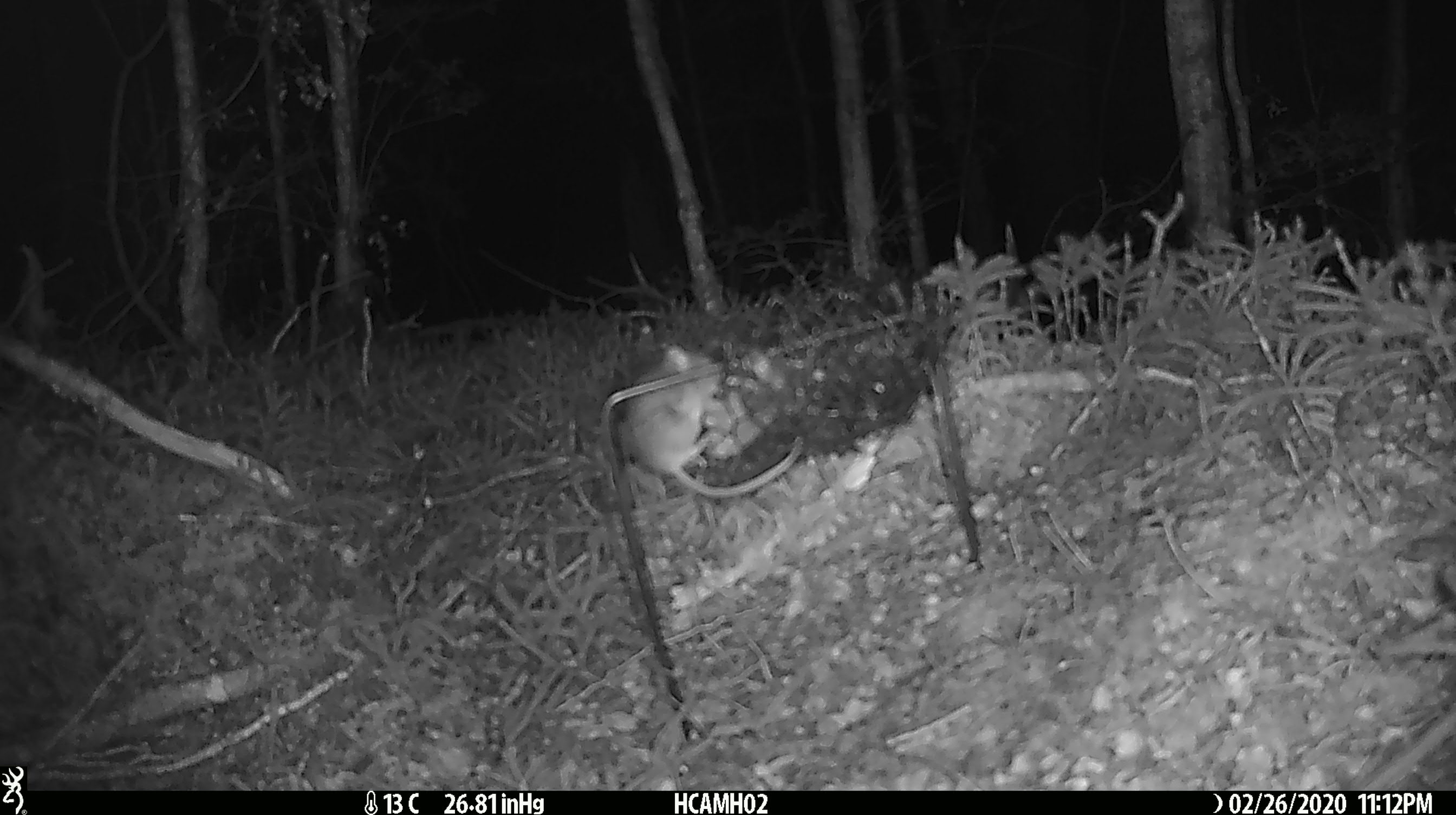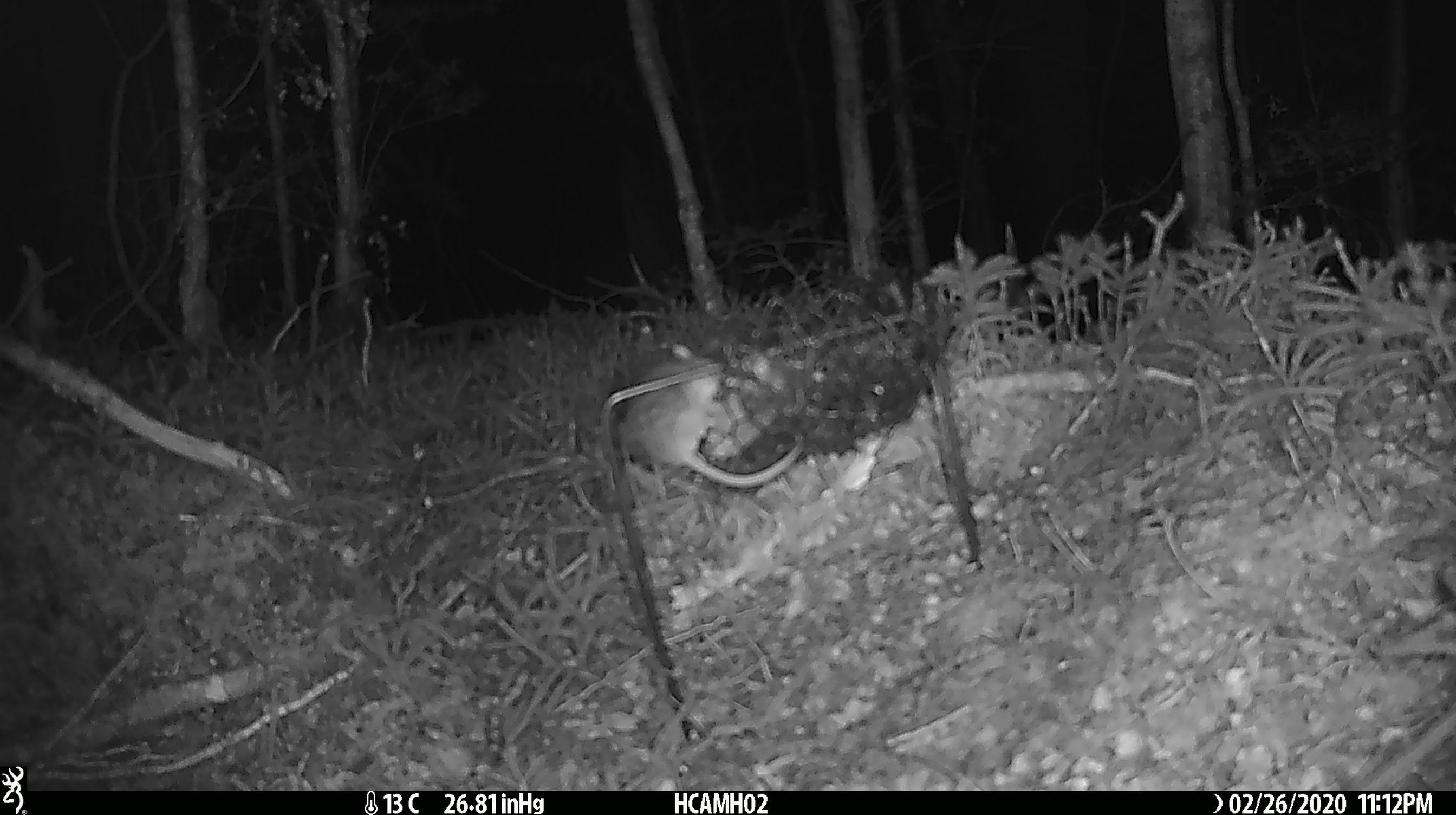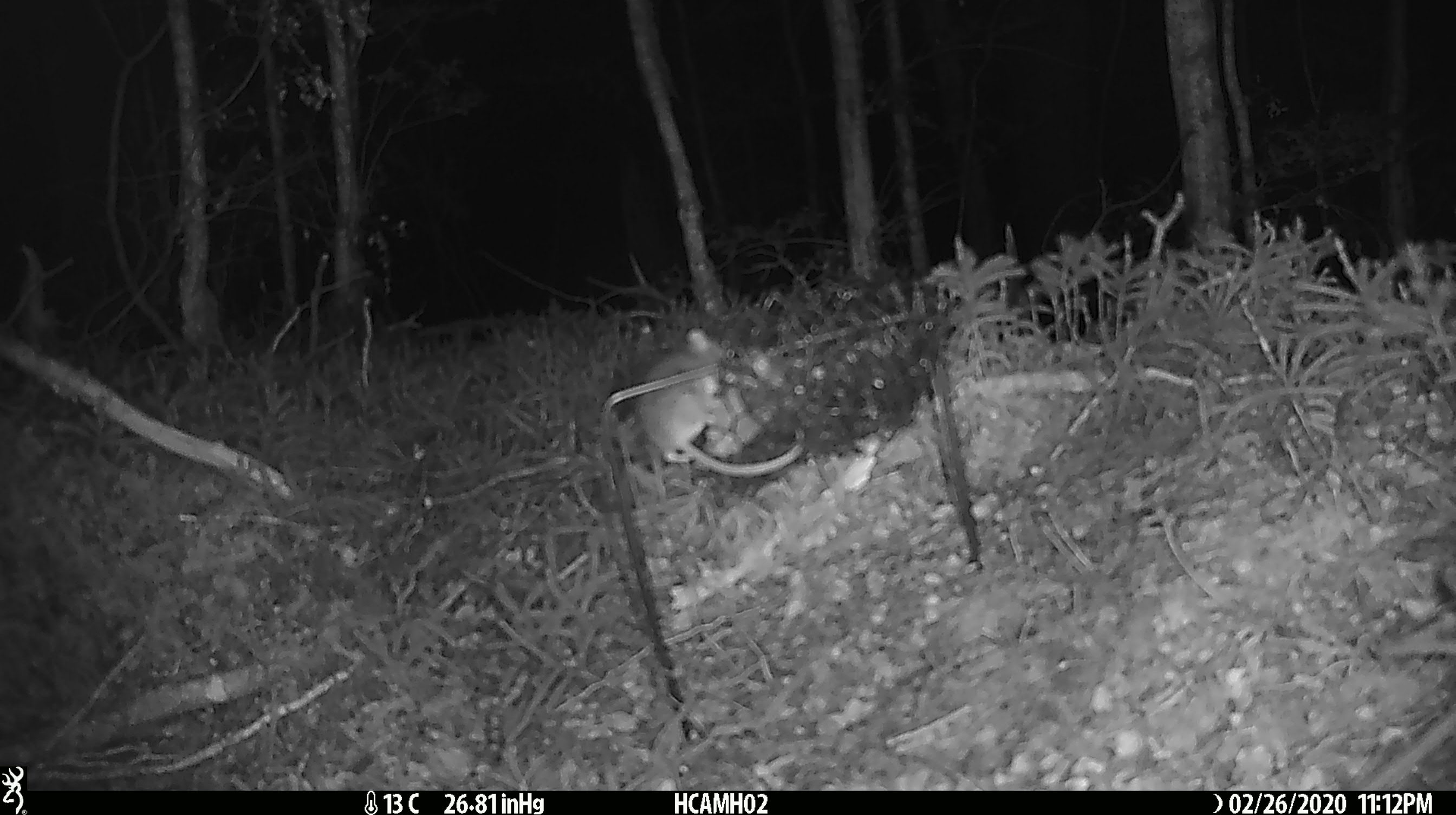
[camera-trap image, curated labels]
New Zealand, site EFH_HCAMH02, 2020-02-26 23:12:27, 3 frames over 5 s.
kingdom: Animalia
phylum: Chordata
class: Mammalia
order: Rodentia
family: Muridae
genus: Mus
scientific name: Mus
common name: mouse